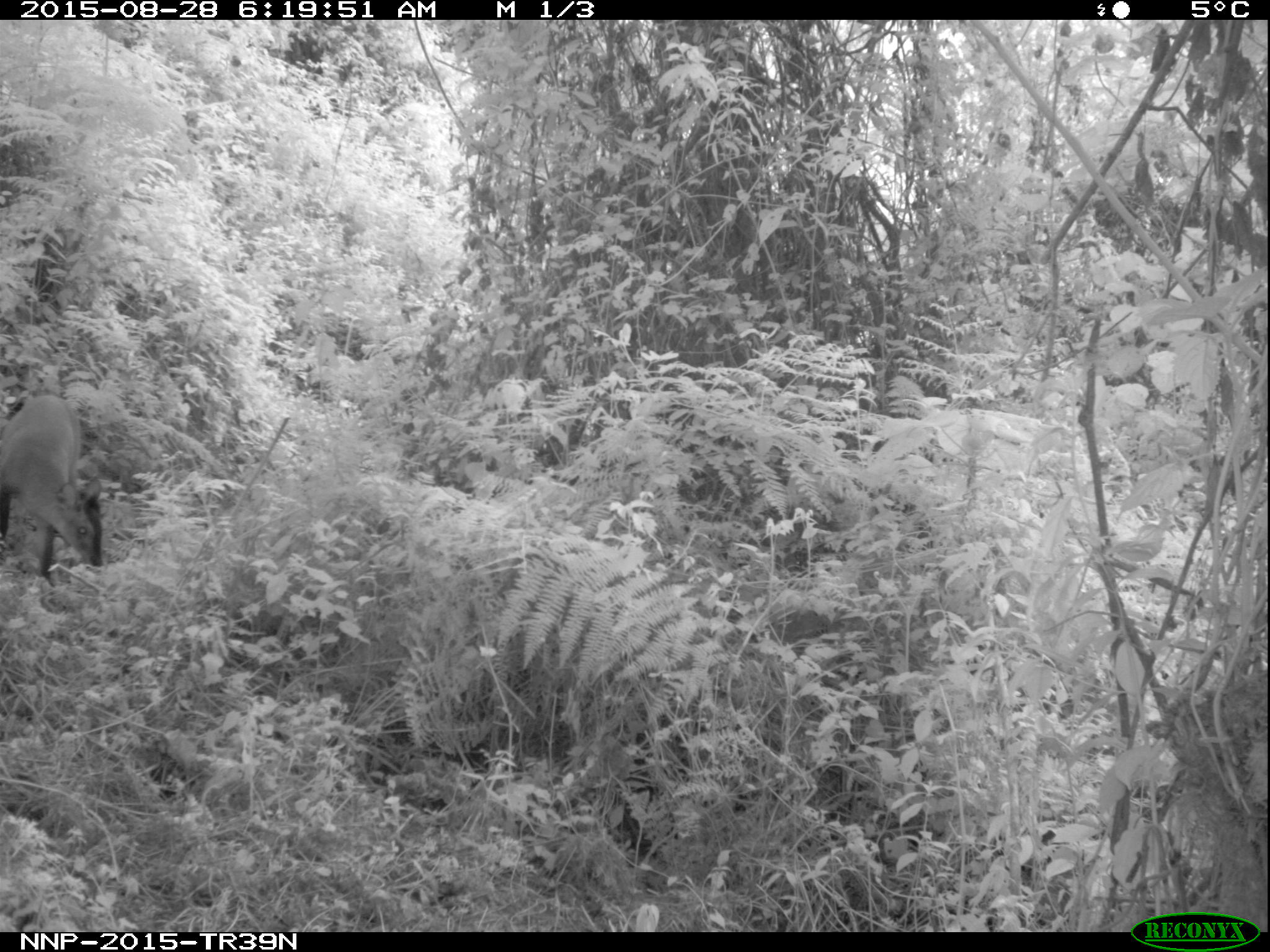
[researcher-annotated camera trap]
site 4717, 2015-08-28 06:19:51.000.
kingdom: Animalia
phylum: Chordata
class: Mammalia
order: Artiodactyla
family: Bovidae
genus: Cephalophus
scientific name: Cephalophus nigrifrons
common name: black-fronted duiker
Cephalophus nigrifrons (black-fronted duiker), count 1.